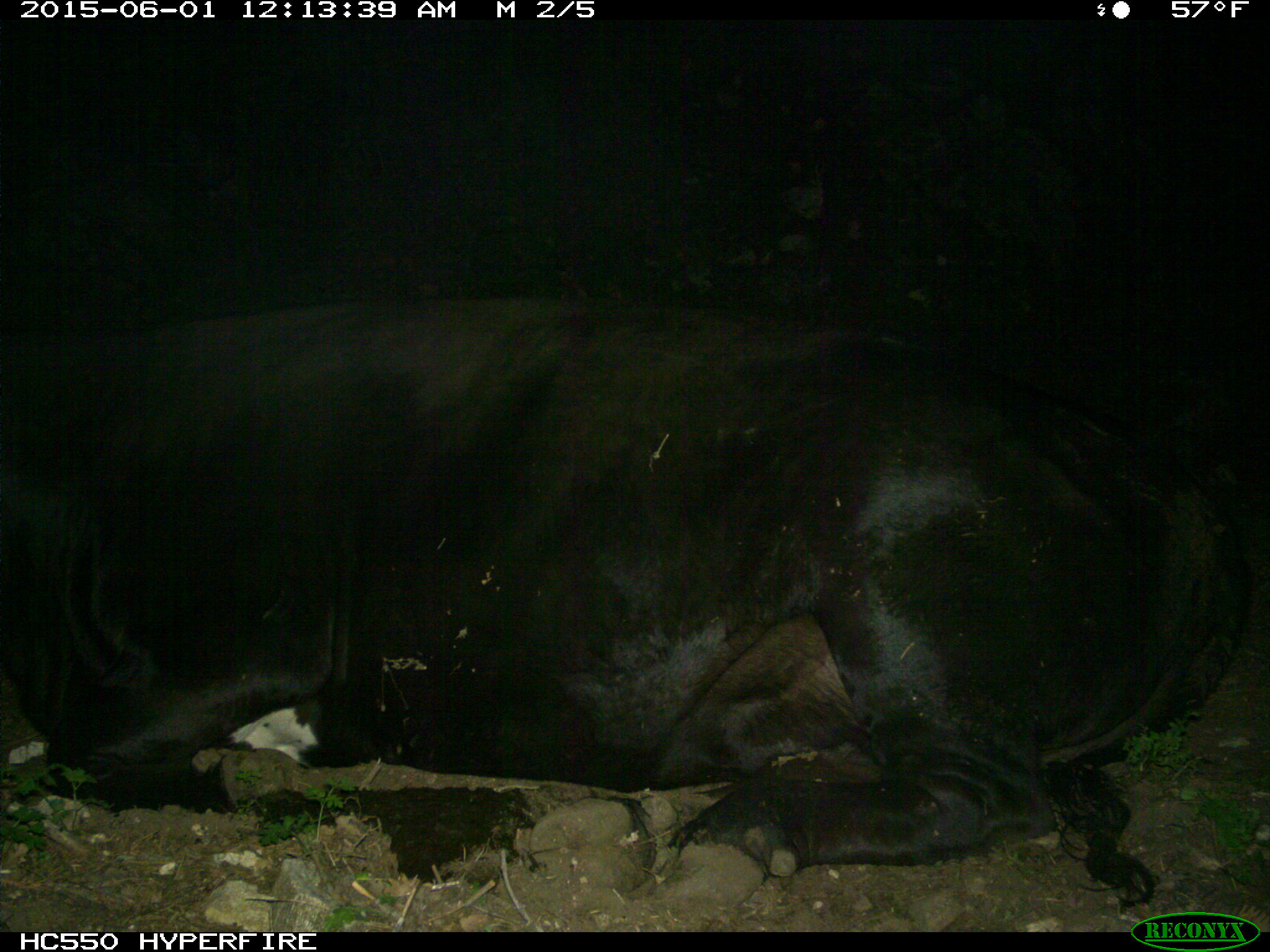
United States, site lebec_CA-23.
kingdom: Animalia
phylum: Chordata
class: Mammalia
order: Artiodactyla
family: Bovidae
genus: Bos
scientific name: Bos taurus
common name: domestic cow